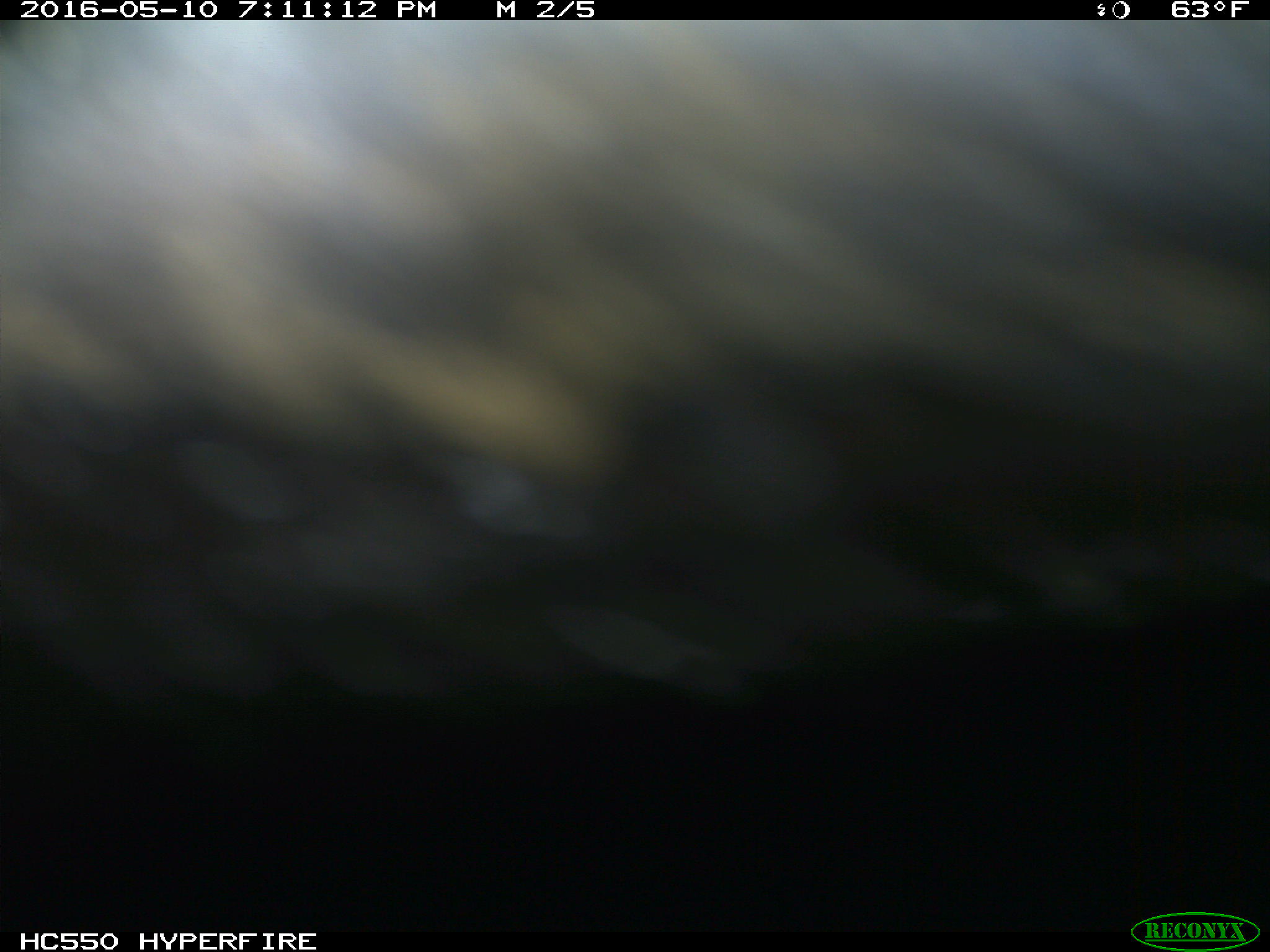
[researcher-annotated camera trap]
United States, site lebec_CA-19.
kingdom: Animalia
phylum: Chordata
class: Mammalia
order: Artiodactyla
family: Bovidae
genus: Bos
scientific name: Bos taurus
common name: domestic cow